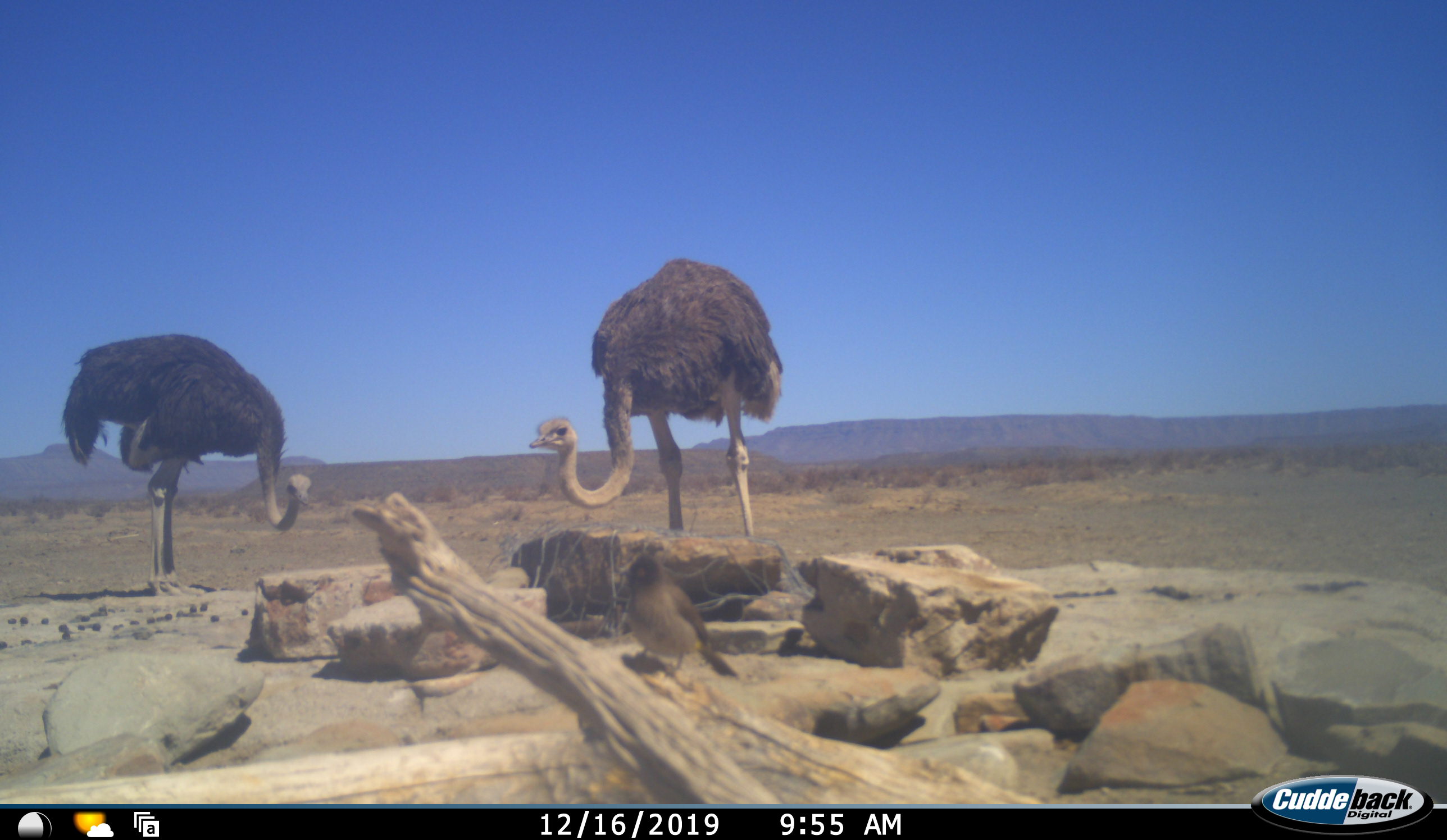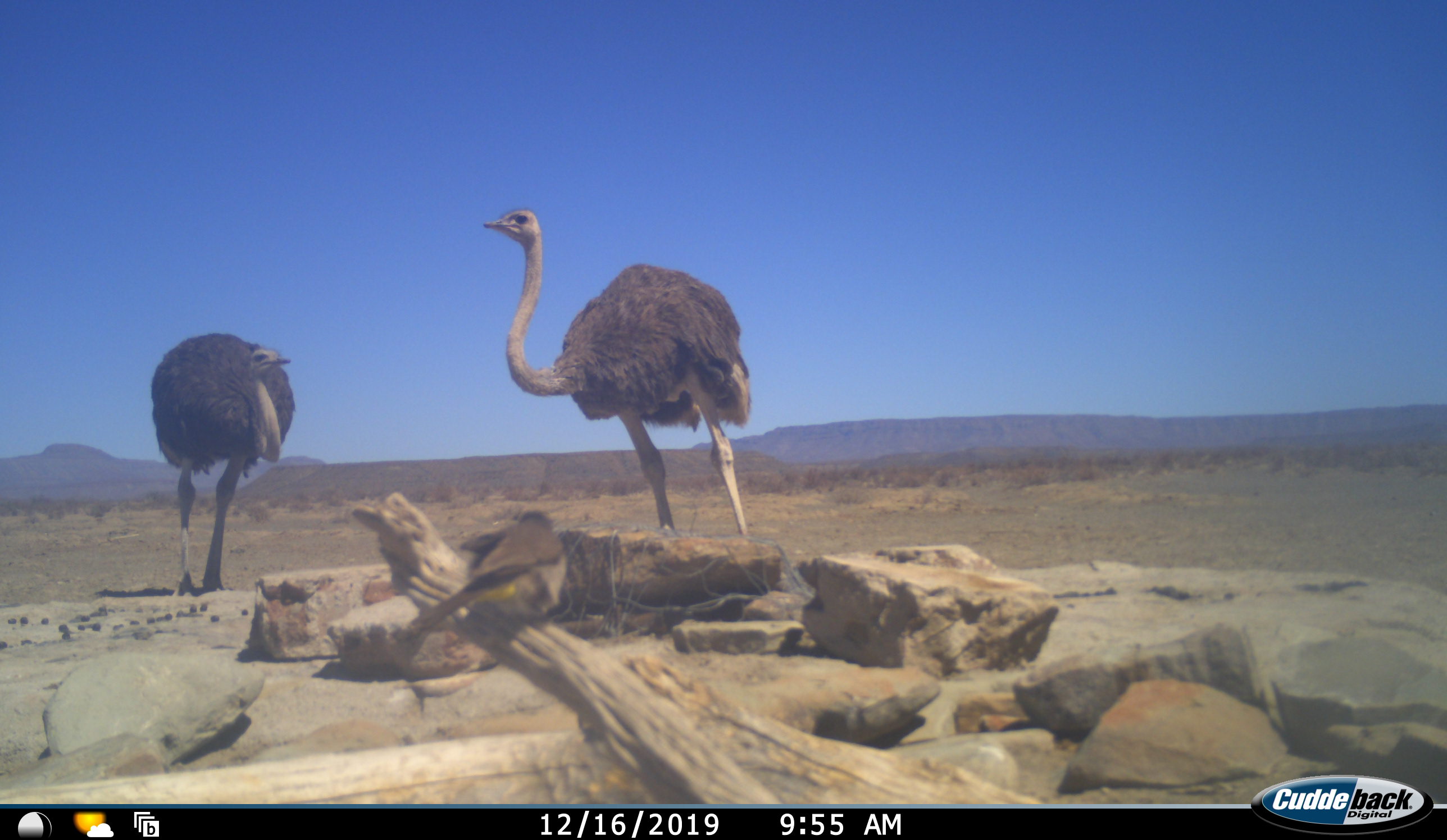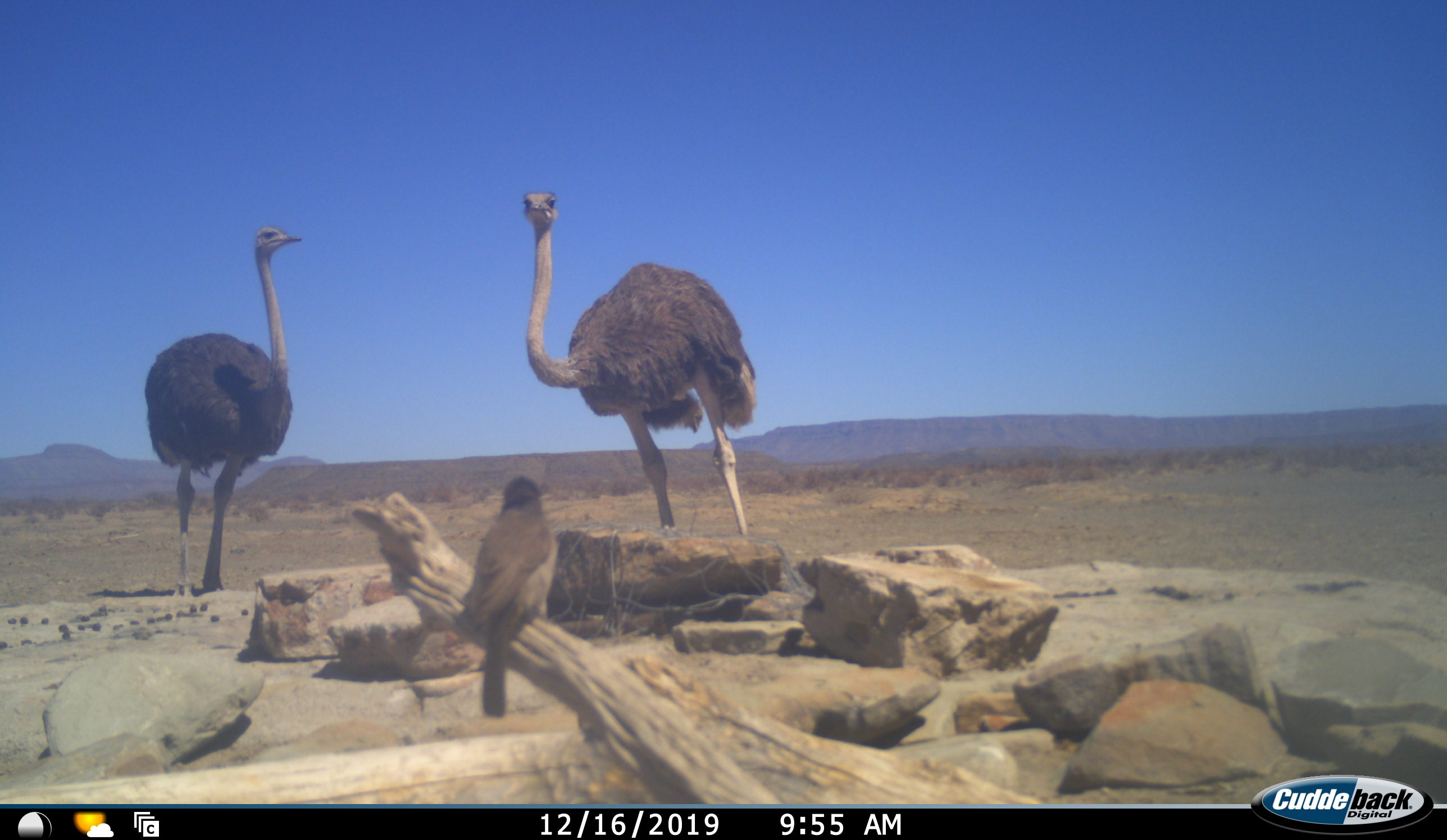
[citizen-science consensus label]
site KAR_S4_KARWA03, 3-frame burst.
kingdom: Animalia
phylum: Chordata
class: Aves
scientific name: Aves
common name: bird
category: birdother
Birdother (bird) (Aves), count 1. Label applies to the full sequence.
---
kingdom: Animalia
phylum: Chordata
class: Aves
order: Struthioniformes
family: Struthionidae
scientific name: Struthionidae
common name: ostrich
Ostrich (Struthionidae), count 2. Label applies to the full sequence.